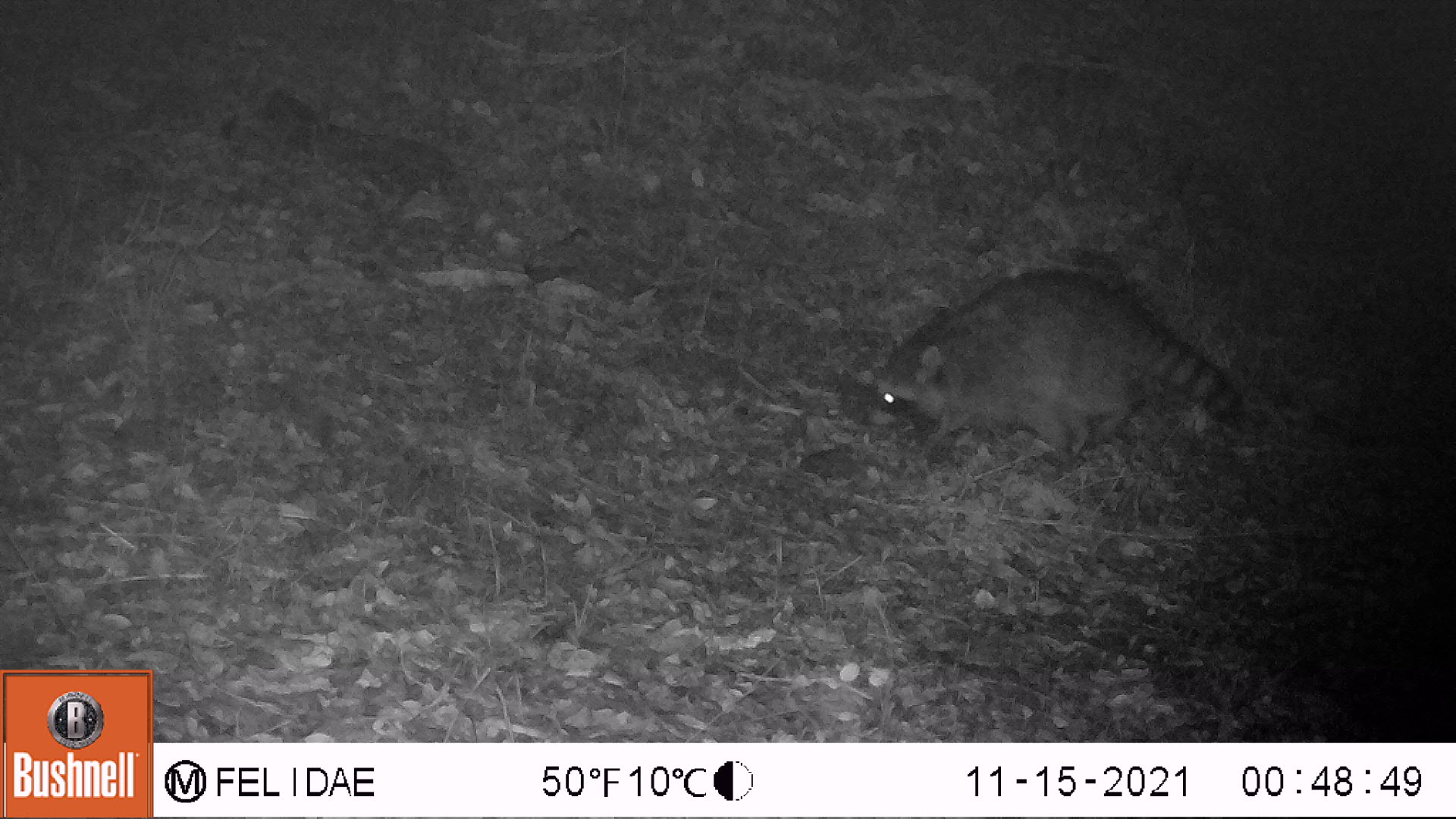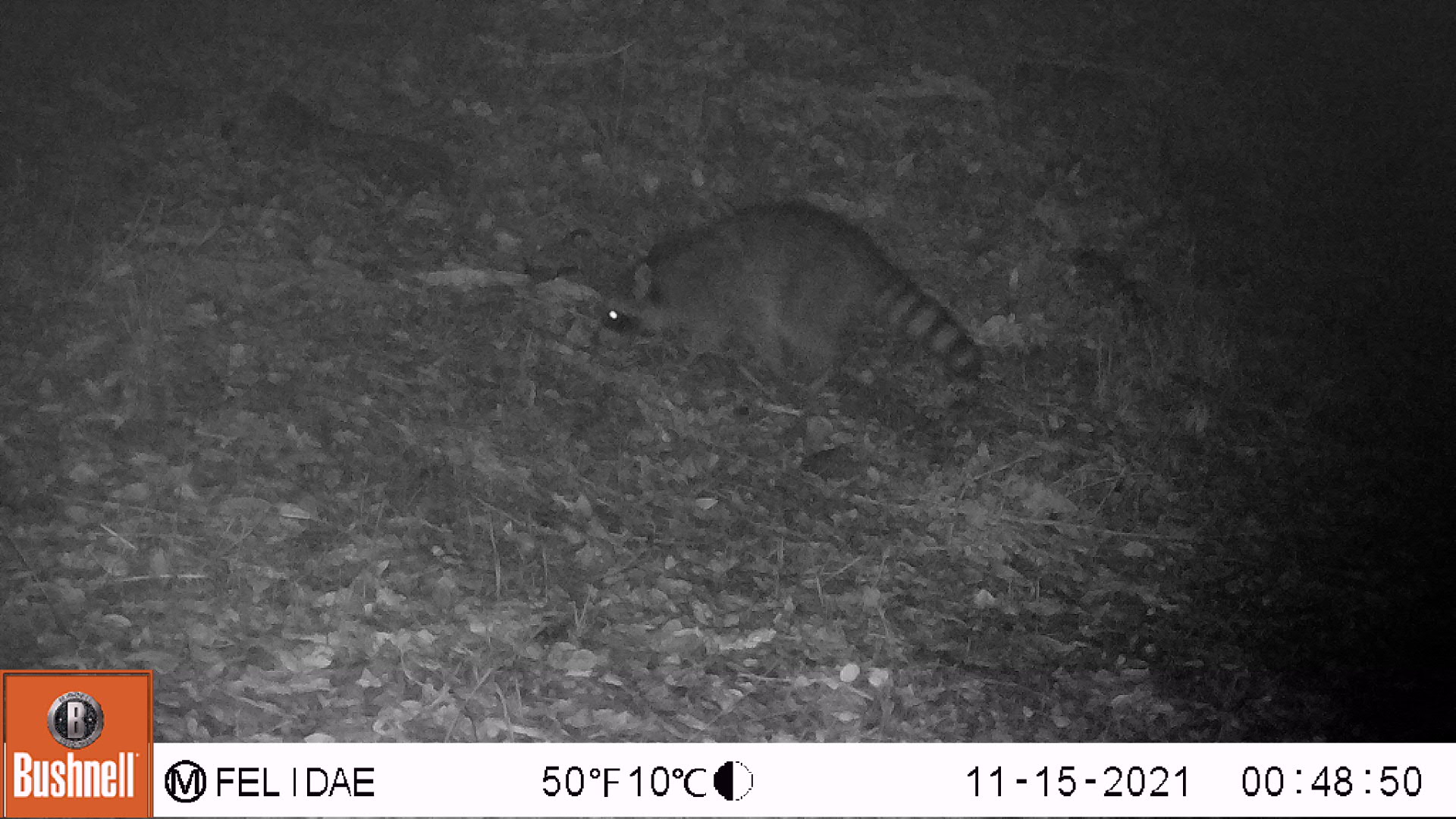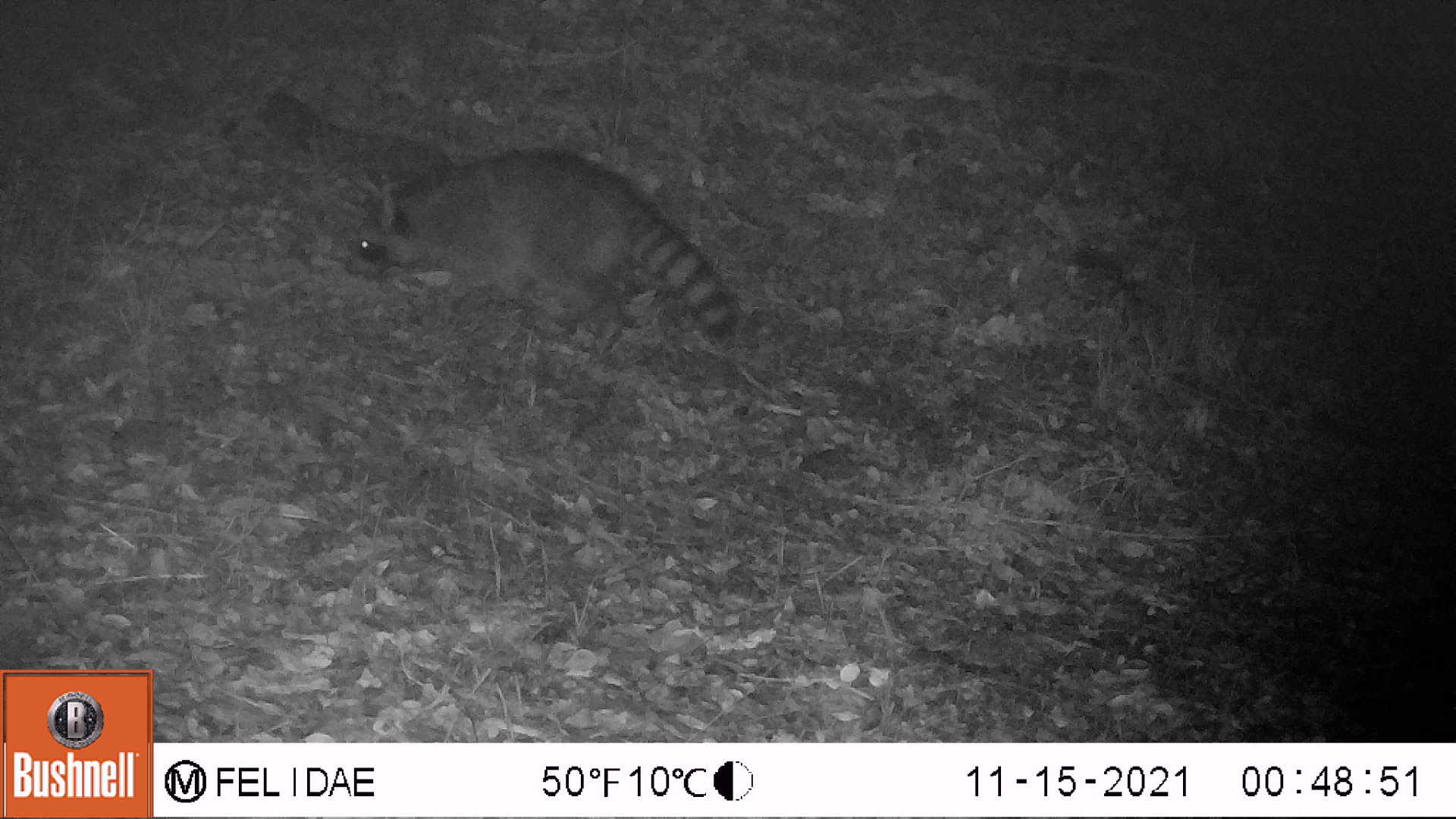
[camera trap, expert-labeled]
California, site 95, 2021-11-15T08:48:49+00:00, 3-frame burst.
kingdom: Animalia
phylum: Chordata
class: Mammalia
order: Carnivora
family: Procyonidae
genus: Procyon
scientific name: Procyon lotor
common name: raccoon